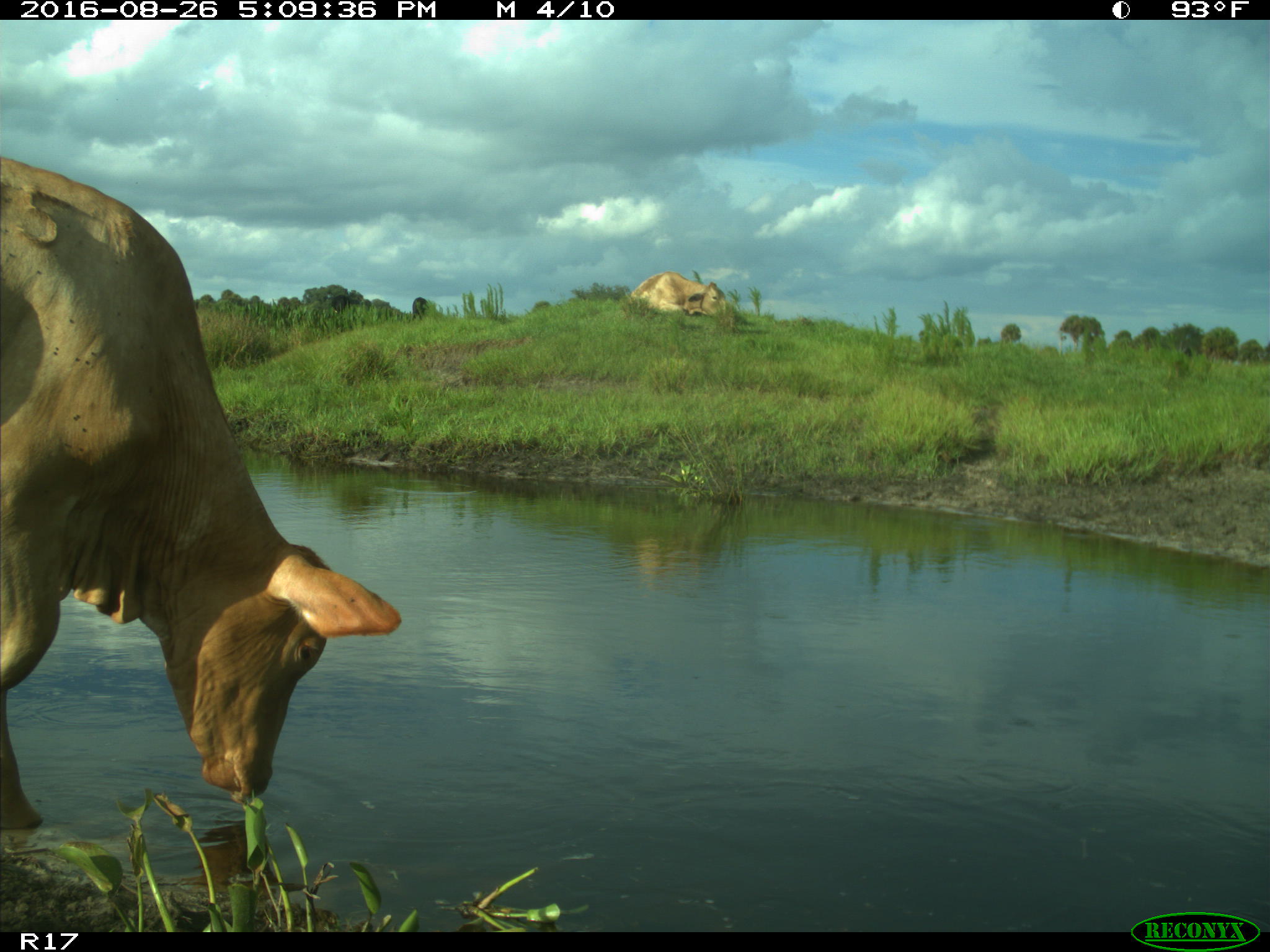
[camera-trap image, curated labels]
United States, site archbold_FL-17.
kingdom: Animalia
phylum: Chordata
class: Mammalia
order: Artiodactyla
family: Bovidae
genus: Bos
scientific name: Bos taurus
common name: domestic cow